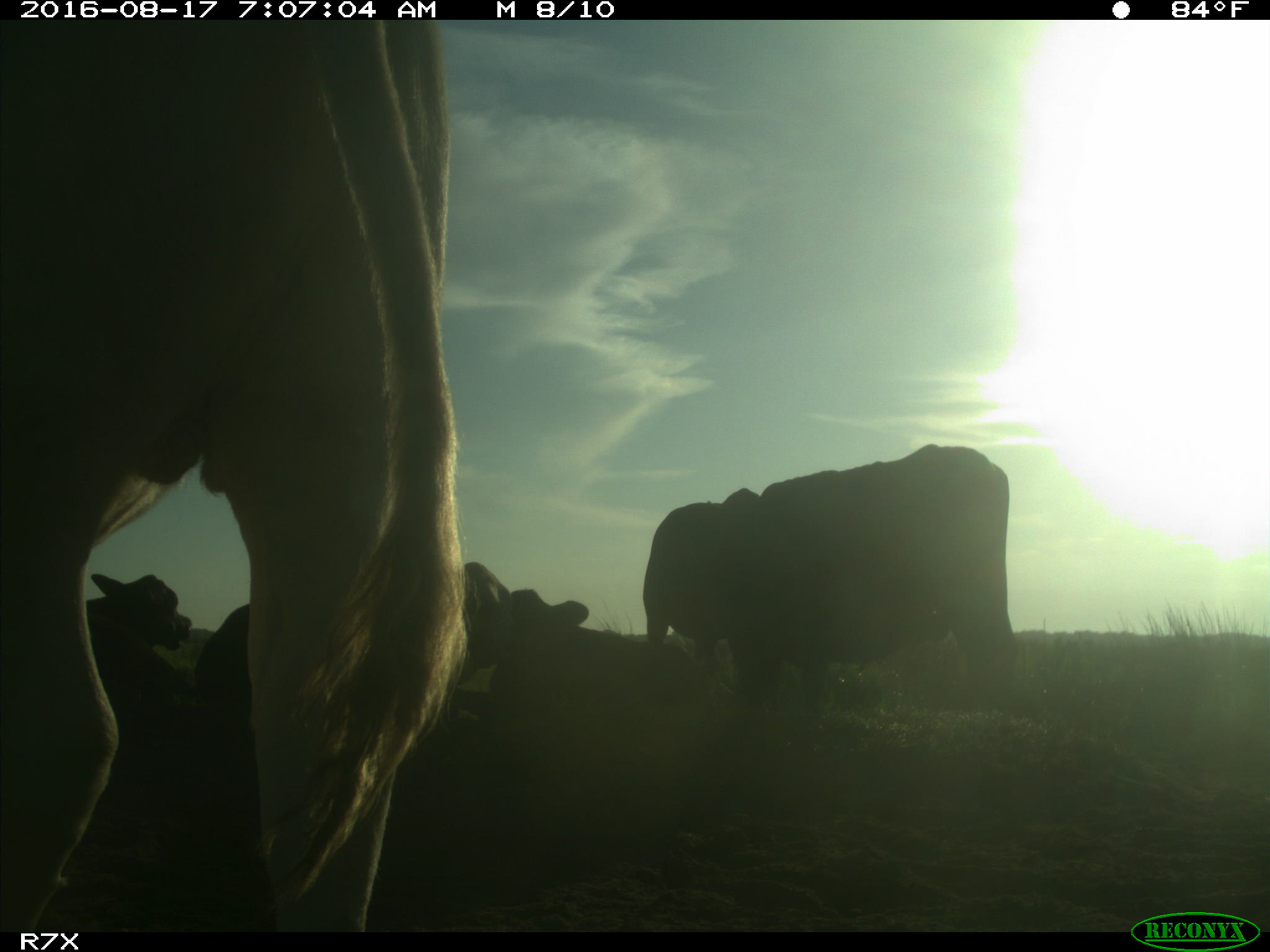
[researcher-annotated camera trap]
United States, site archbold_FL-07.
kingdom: Animalia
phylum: Chordata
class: Mammalia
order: Artiodactyla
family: Bovidae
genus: Bos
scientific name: Bos taurus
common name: domestic cow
Bos taurus (domestic cow).